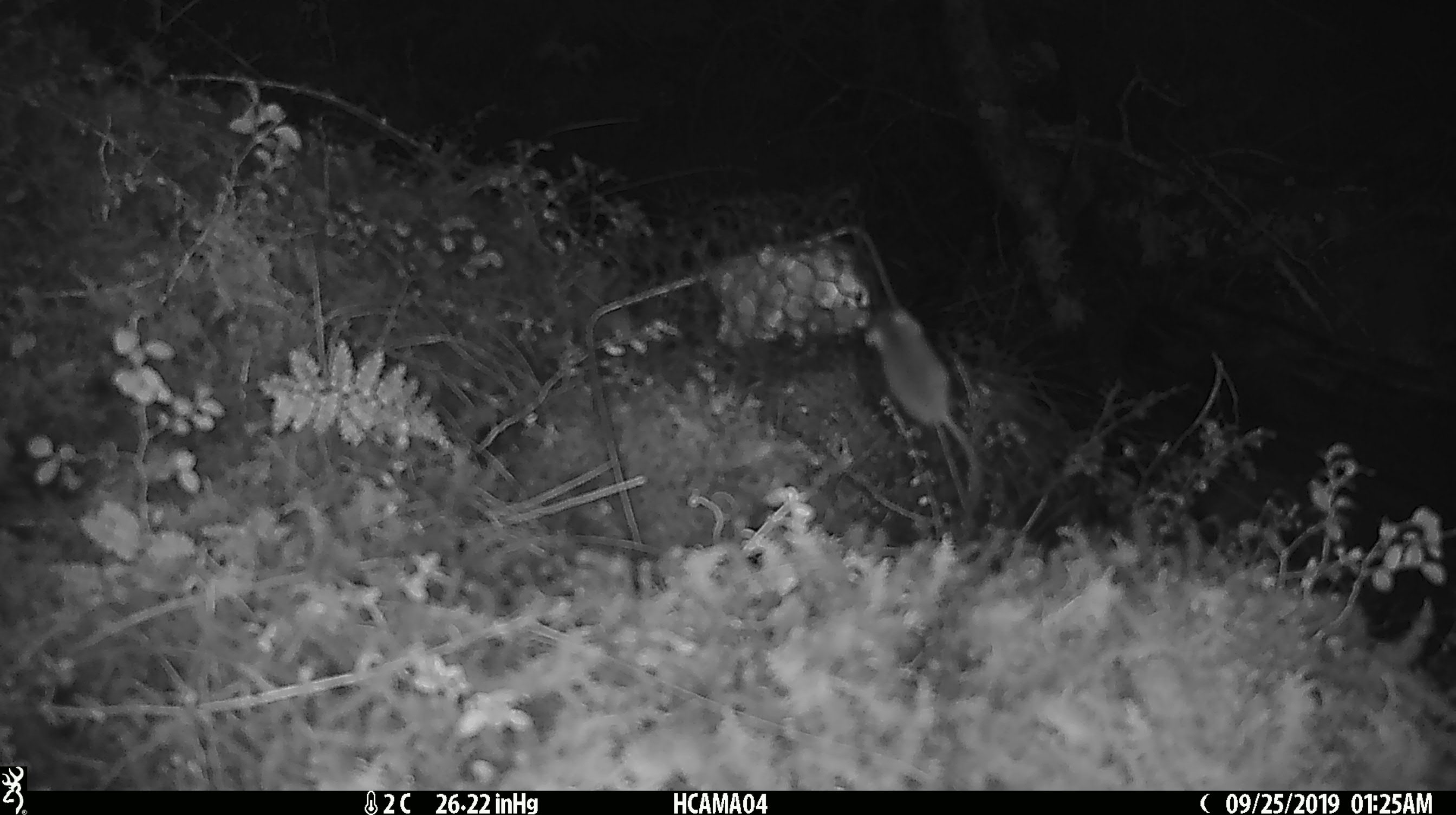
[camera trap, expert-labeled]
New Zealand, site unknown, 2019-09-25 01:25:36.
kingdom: Animalia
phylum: Chordata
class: Mammalia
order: Rodentia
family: Muridae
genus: Mus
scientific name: Mus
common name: mouse